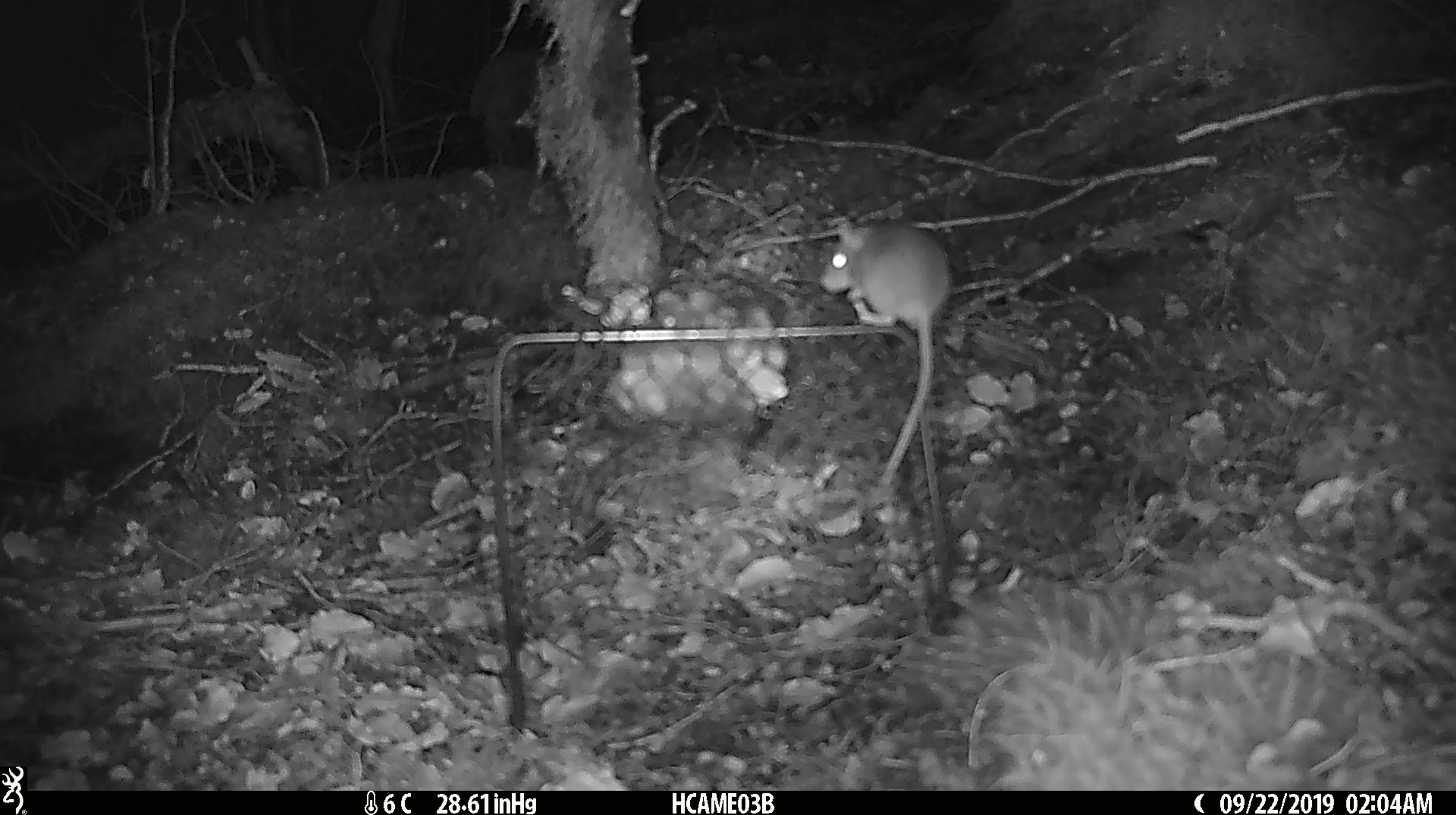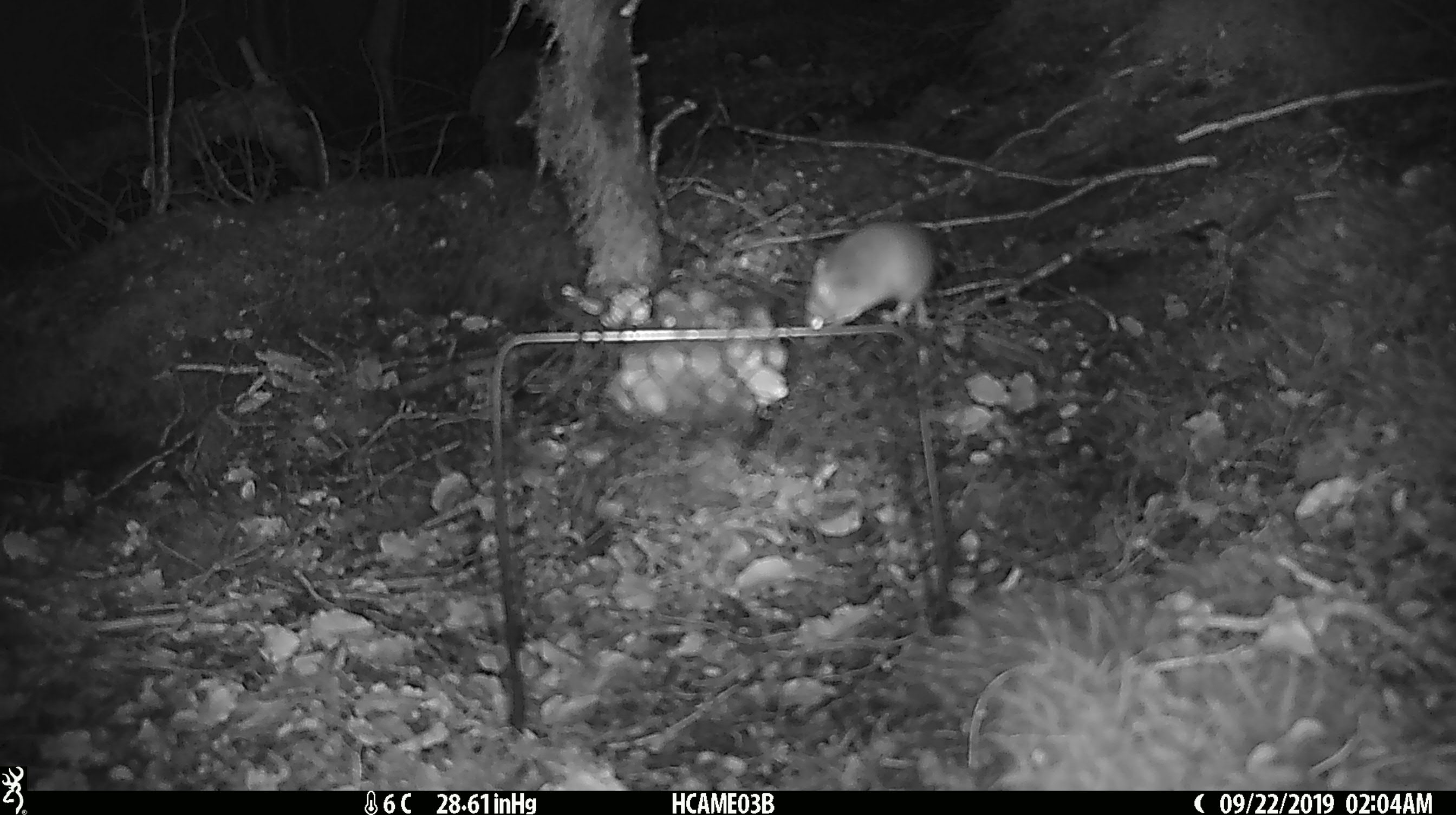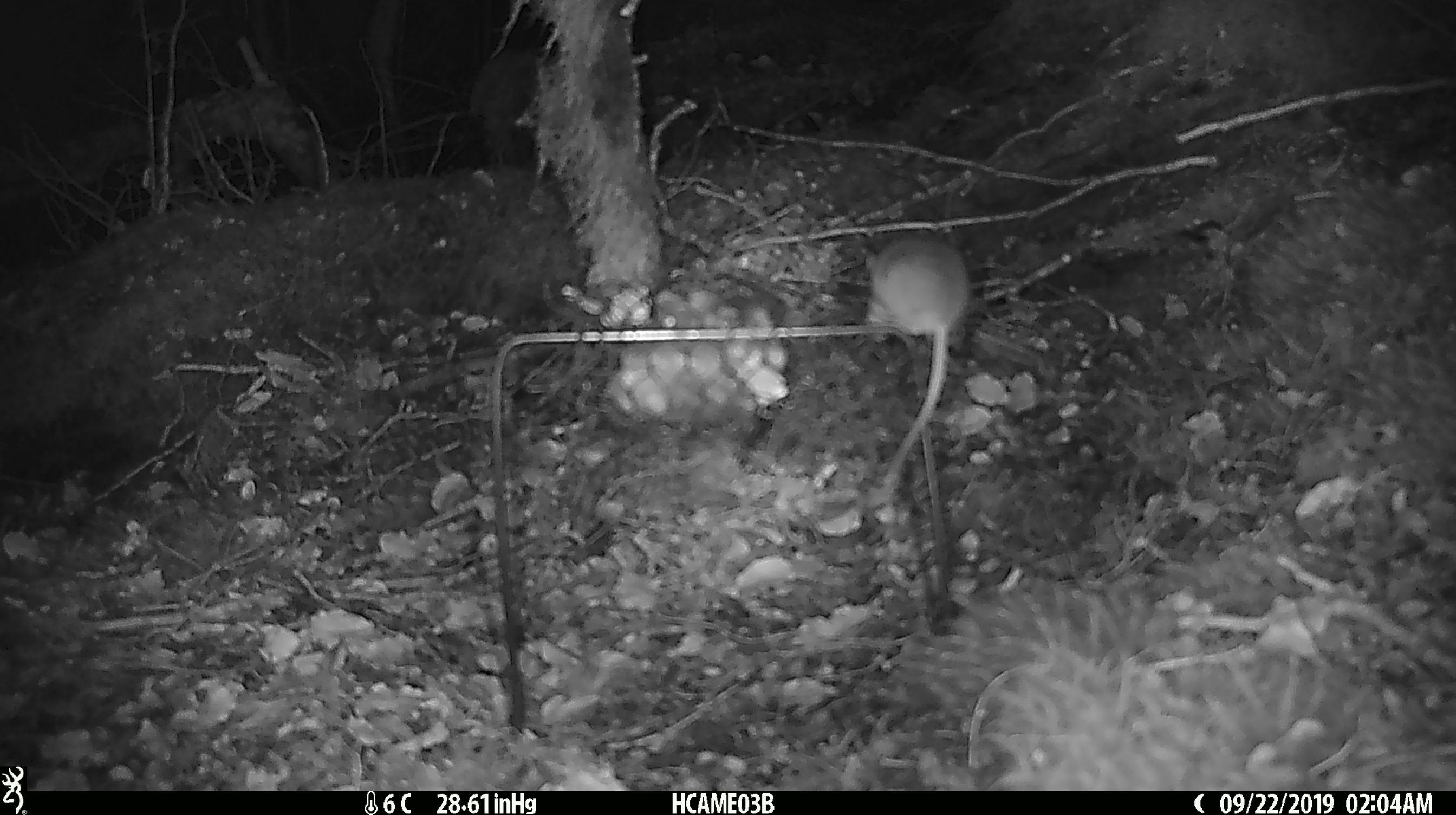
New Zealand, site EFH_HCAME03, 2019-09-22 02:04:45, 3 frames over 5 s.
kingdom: Animalia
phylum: Chordata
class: Mammalia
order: Rodentia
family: Muridae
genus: Mus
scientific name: Mus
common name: mouse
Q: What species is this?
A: Mouse (Mus).